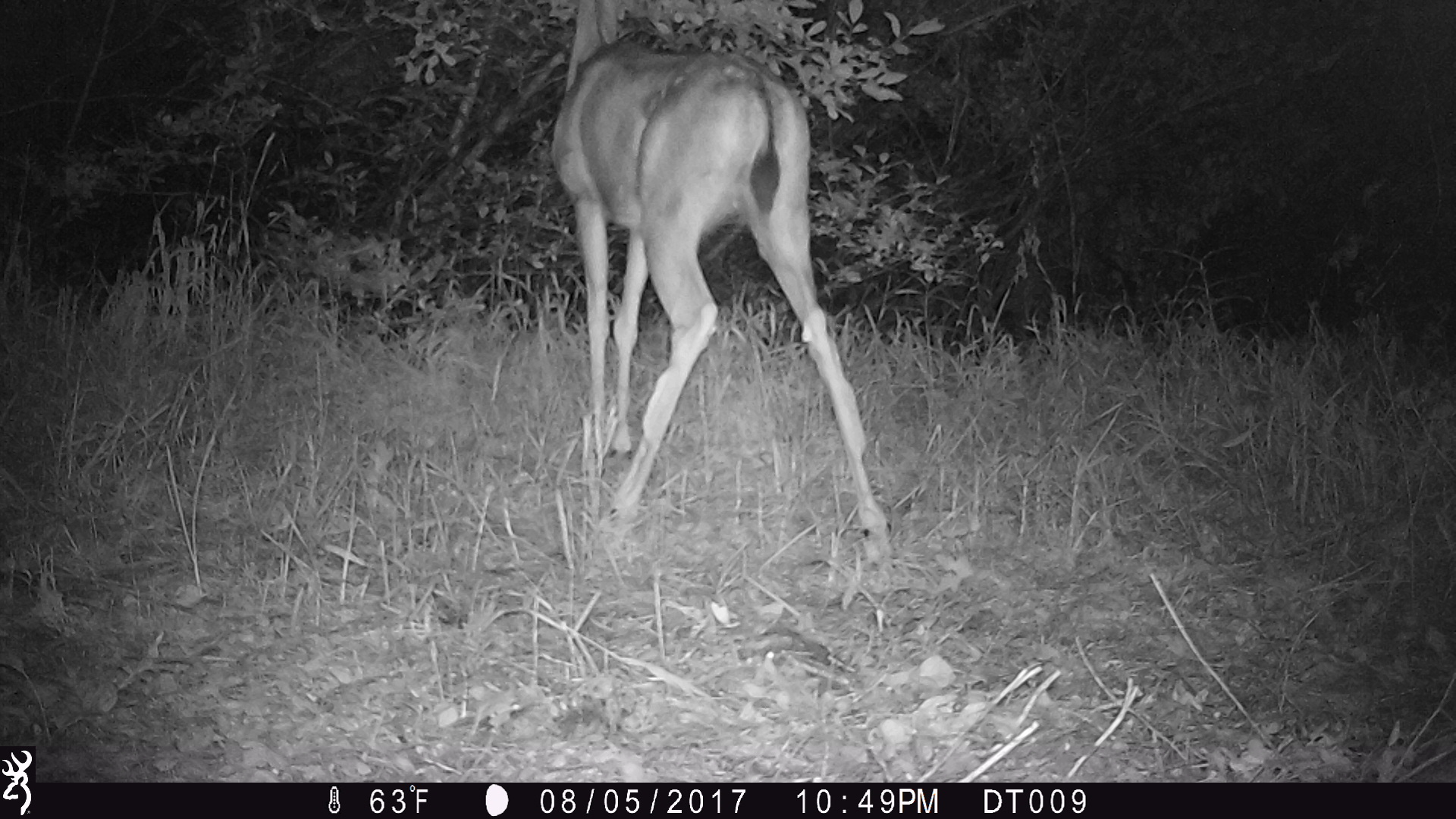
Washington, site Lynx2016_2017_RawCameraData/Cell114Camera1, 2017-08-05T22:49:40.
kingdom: Animalia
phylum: Chordata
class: Mammalia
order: Artiodactyla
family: Cervidae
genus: Odocoileus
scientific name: Odocoileus hemionus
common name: mule deer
Odocoileus hemionus (mule deer). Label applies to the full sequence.